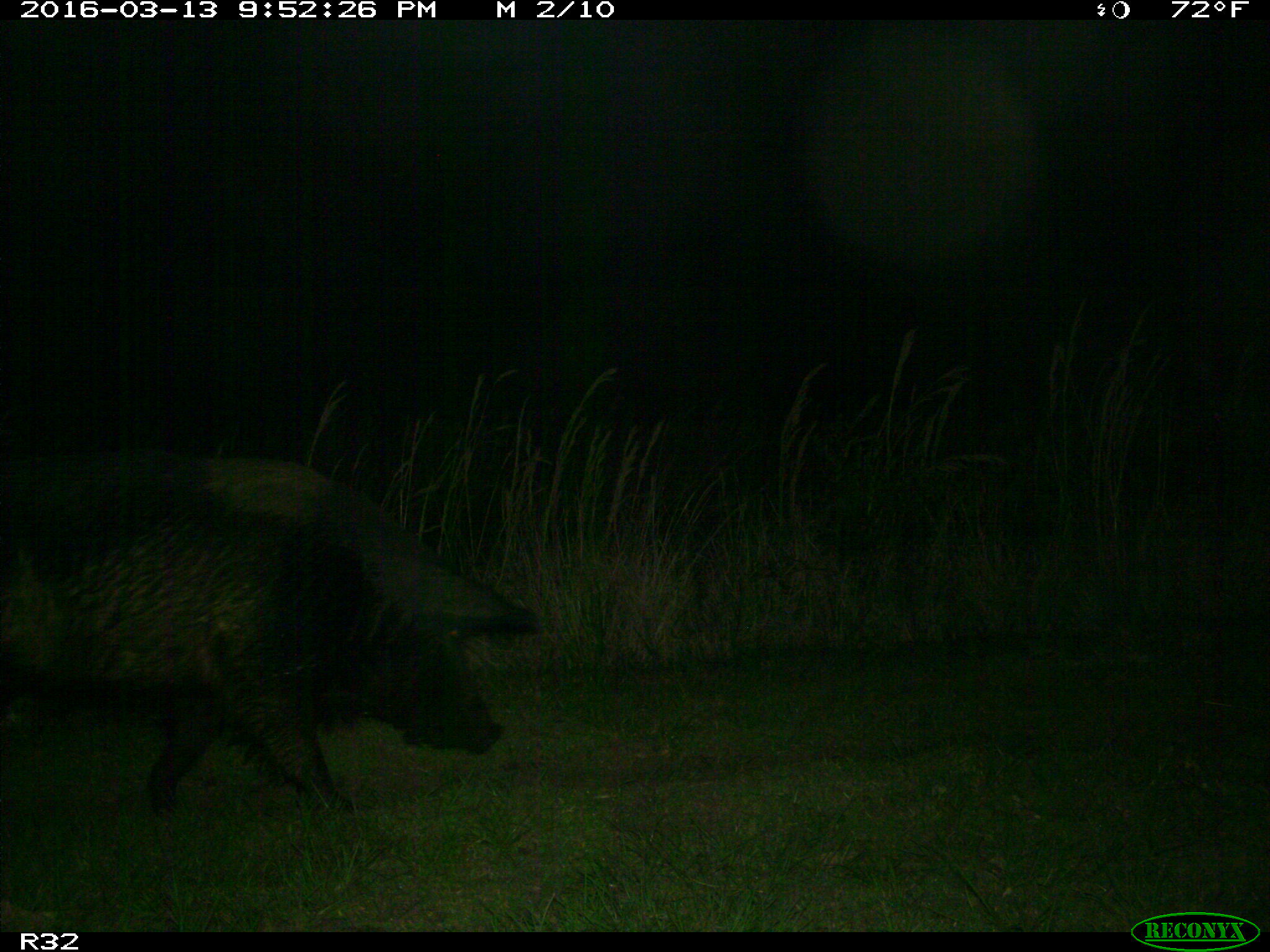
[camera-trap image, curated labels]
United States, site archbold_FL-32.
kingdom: Animalia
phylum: Chordata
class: Mammalia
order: Artiodactyla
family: Suidae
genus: Sus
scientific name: Sus scrofa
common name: wild boar